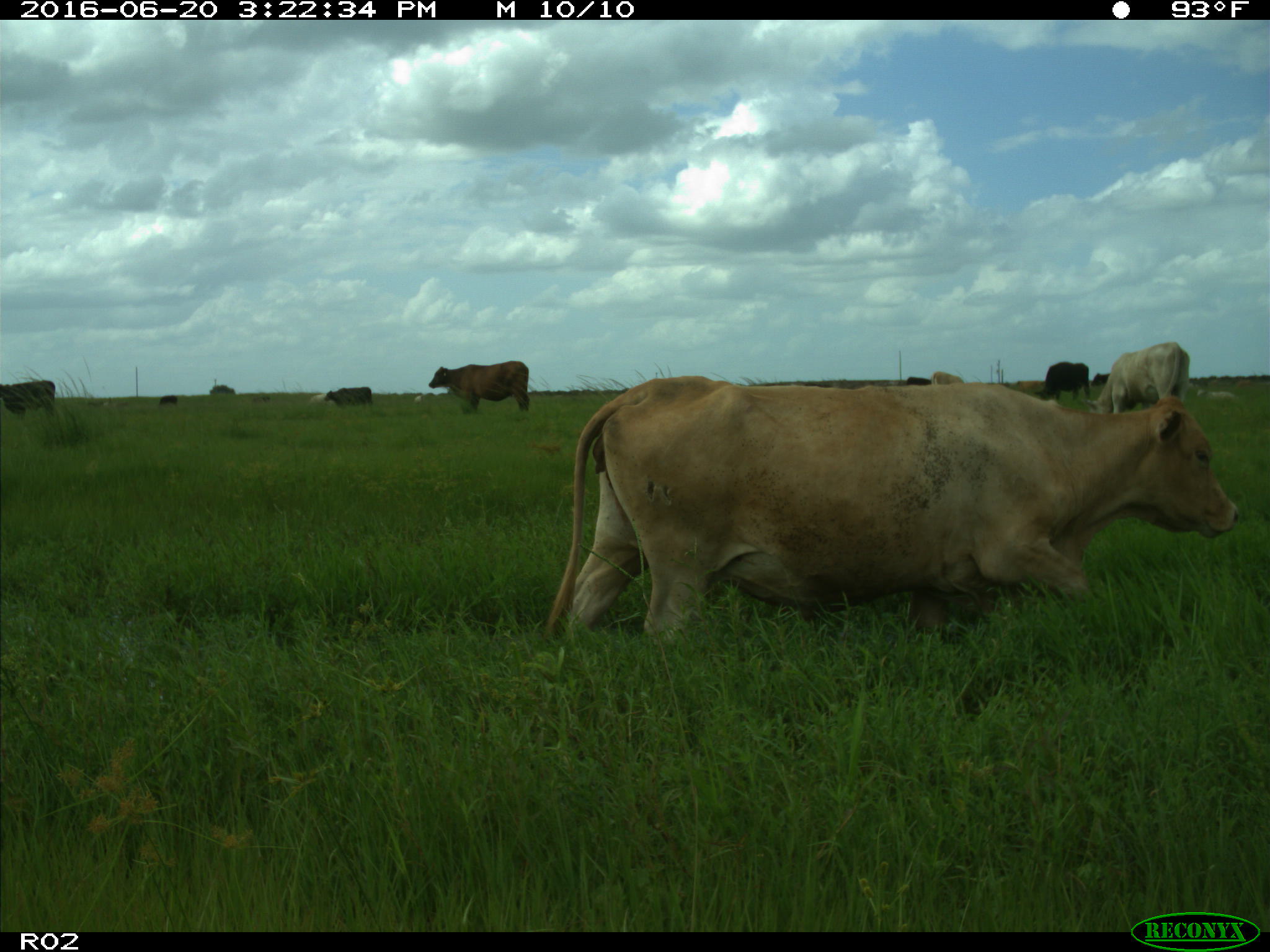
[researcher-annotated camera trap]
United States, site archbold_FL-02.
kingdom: Animalia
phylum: Chordata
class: Mammalia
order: Artiodactyla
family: Bovidae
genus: Bos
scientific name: Bos taurus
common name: domestic cow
Bos taurus (domestic cow).